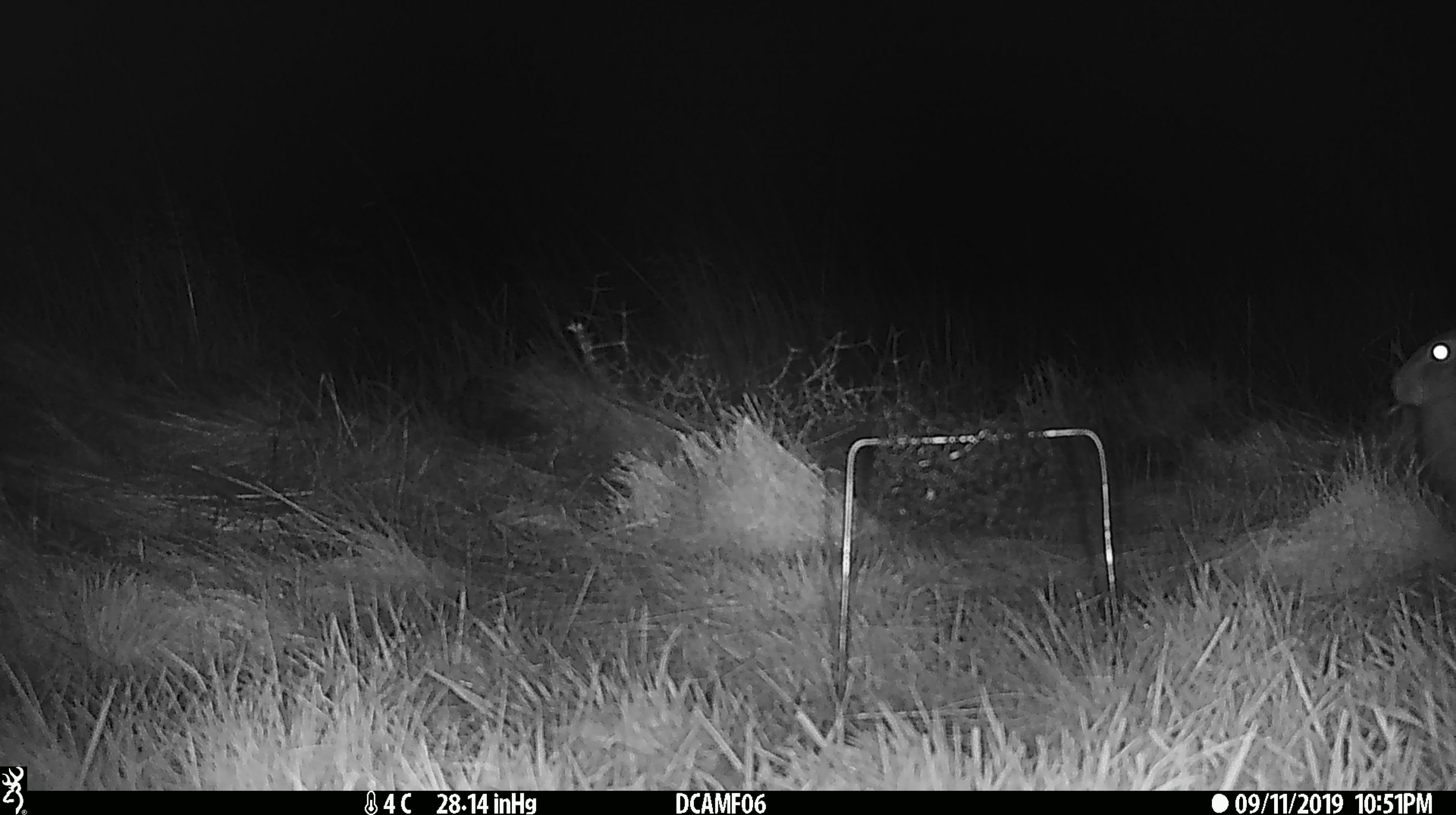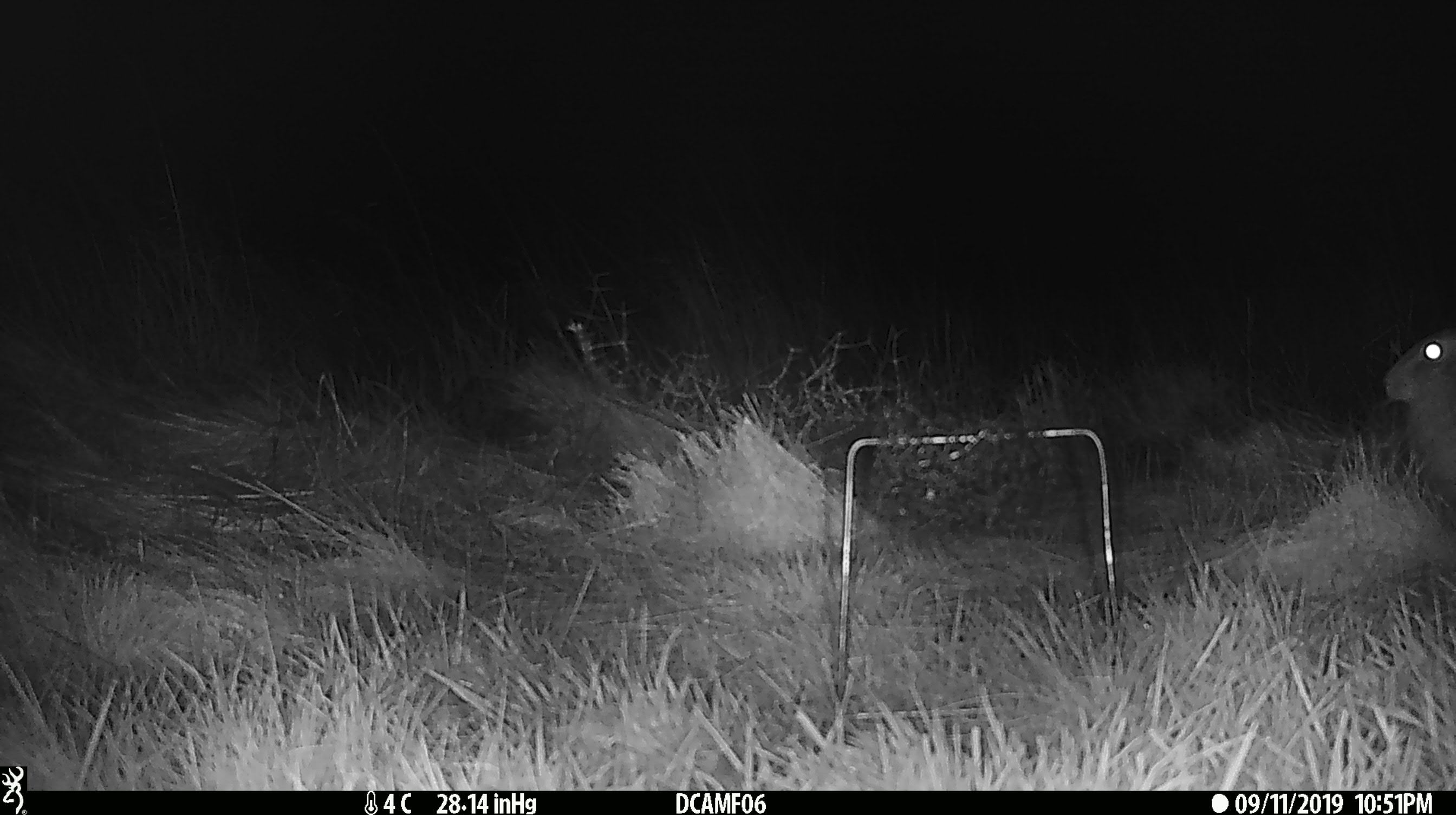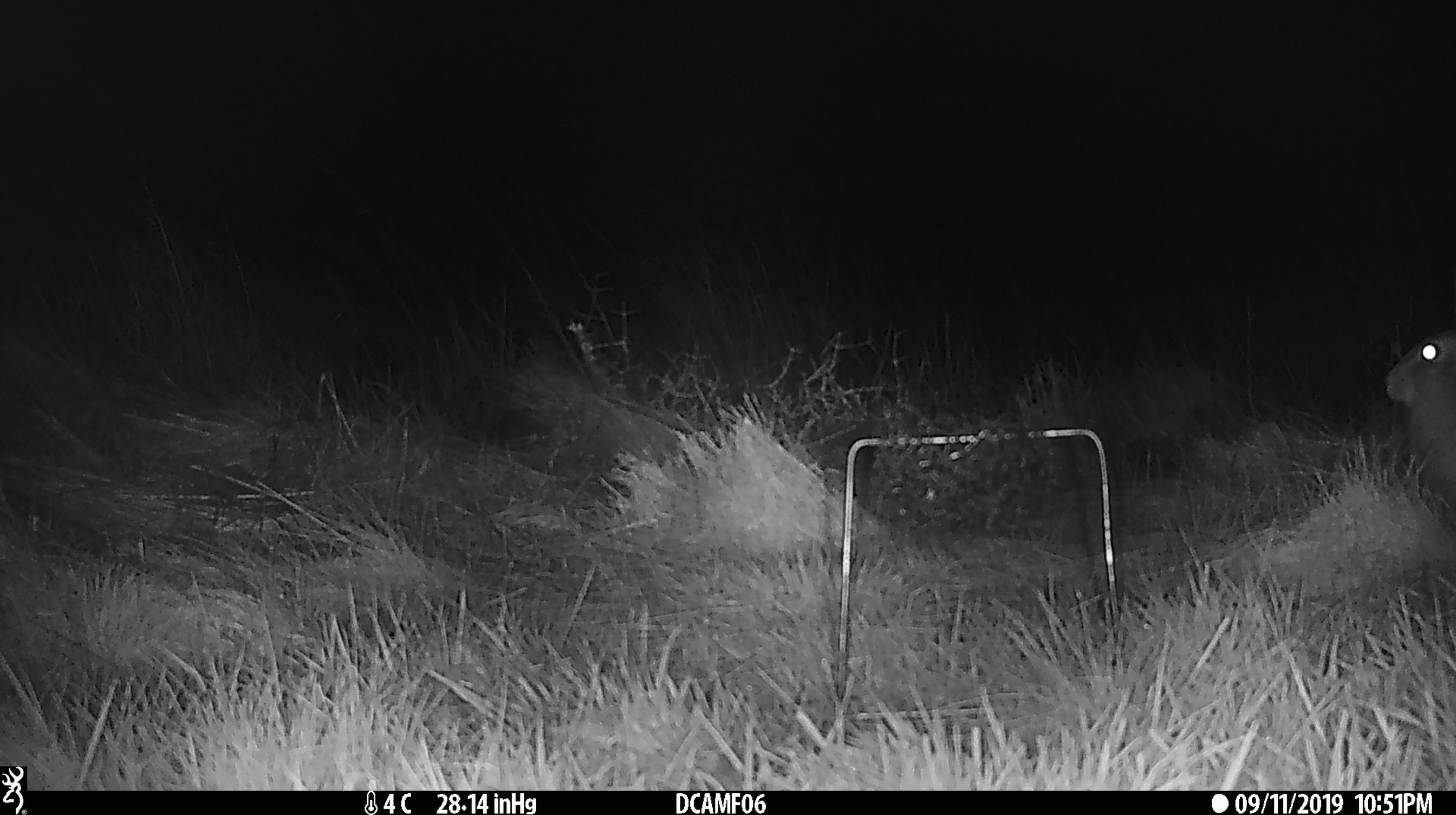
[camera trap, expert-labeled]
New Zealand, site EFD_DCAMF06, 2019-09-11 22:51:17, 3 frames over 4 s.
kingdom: Animalia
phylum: Chordata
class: Mammalia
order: Lagomorpha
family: Leporidae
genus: Oryctolagus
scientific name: Oryctolagus cuniculus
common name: european rabbit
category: rabbit